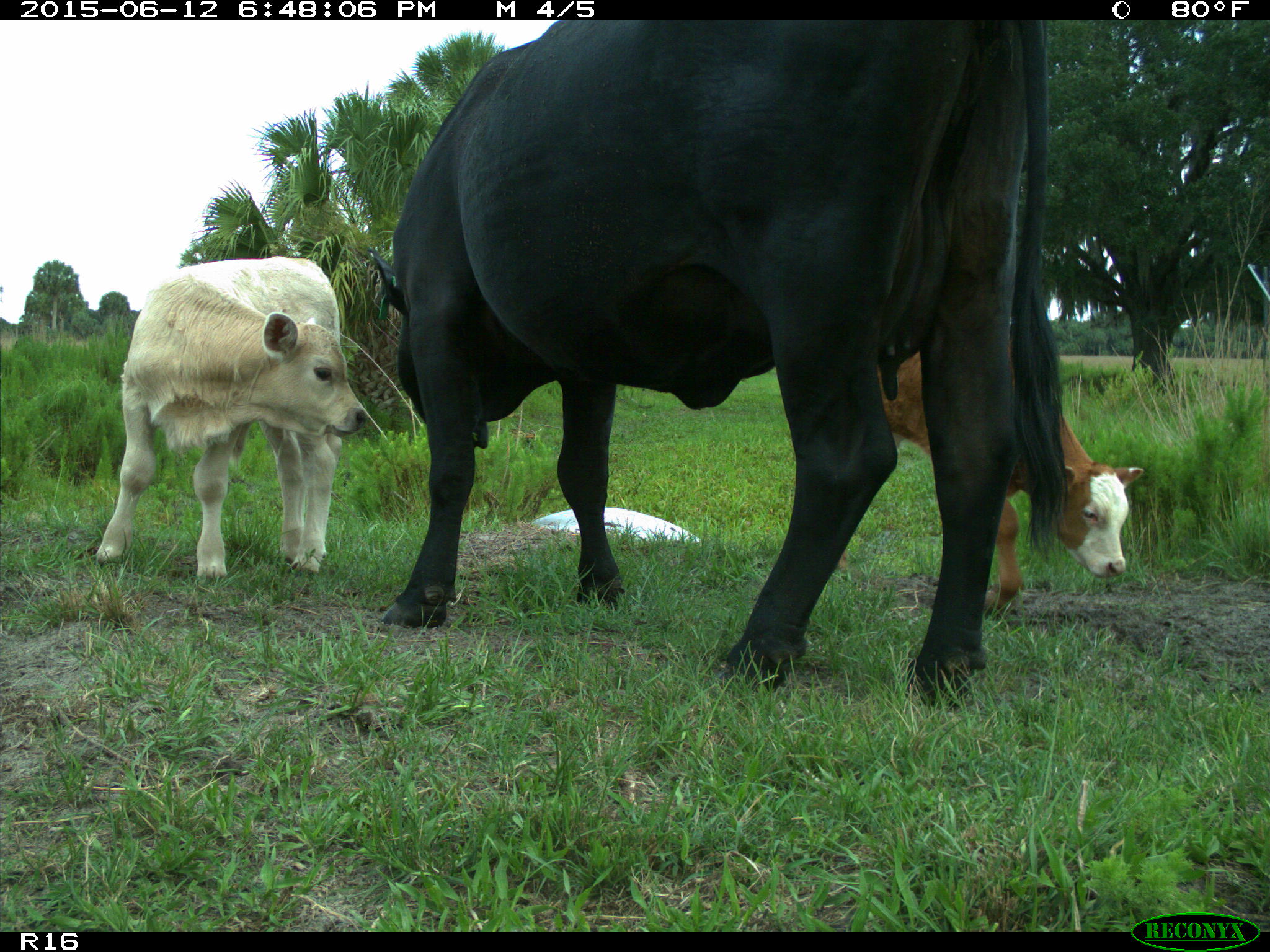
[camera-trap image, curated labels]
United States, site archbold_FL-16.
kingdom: Animalia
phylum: Chordata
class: Mammalia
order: Artiodactyla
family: Bovidae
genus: Bos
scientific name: Bos taurus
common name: domestic cow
Bos taurus (domestic cow).